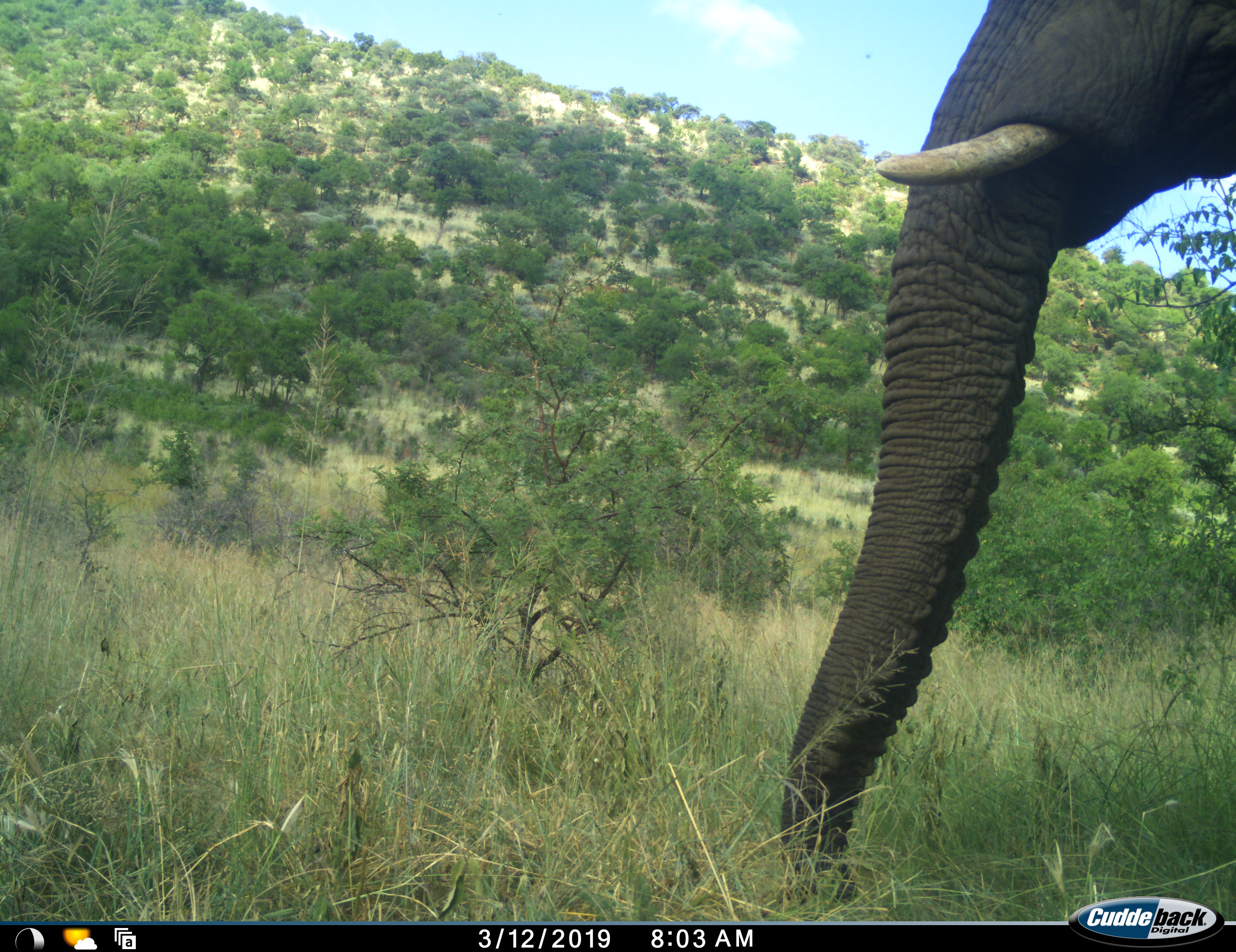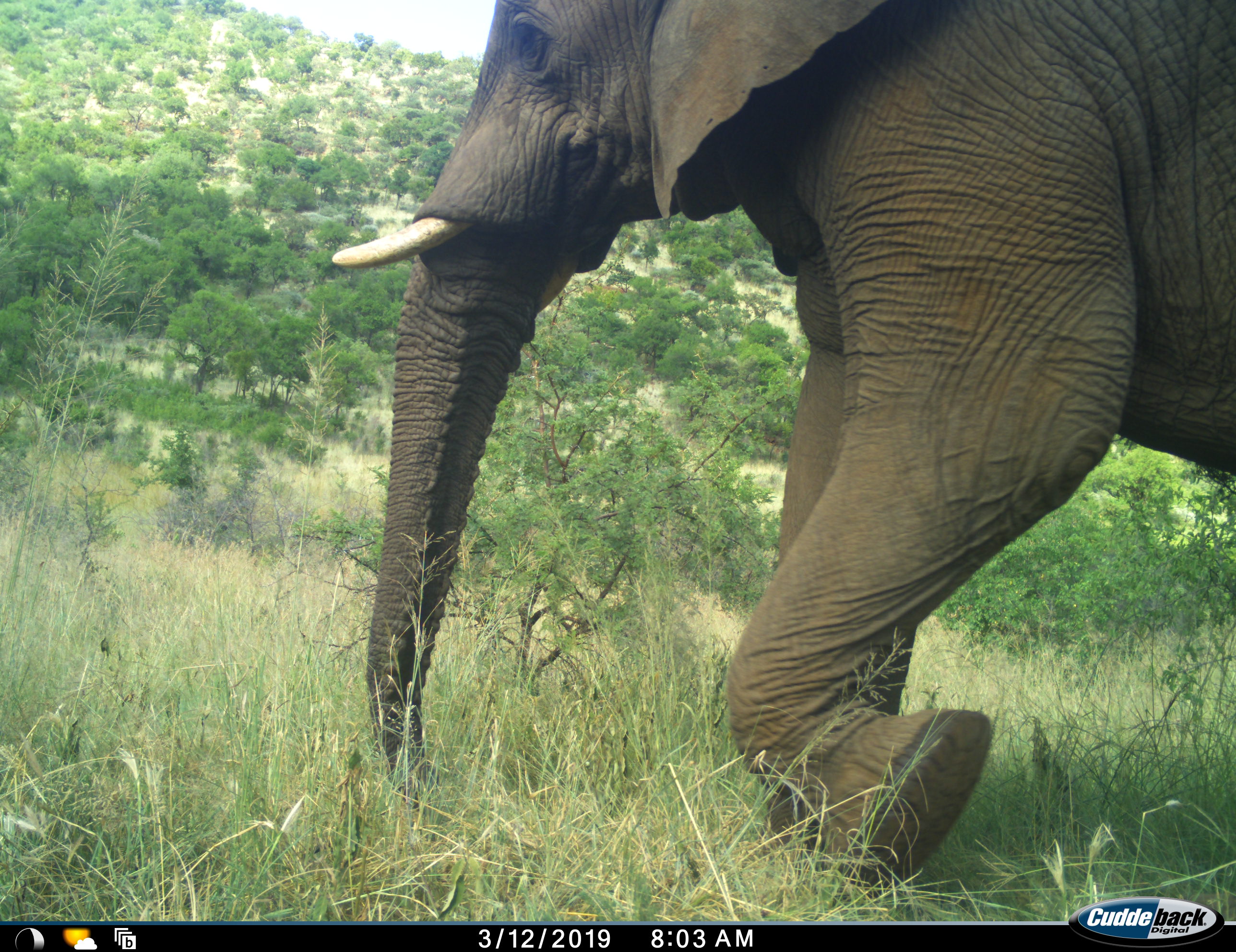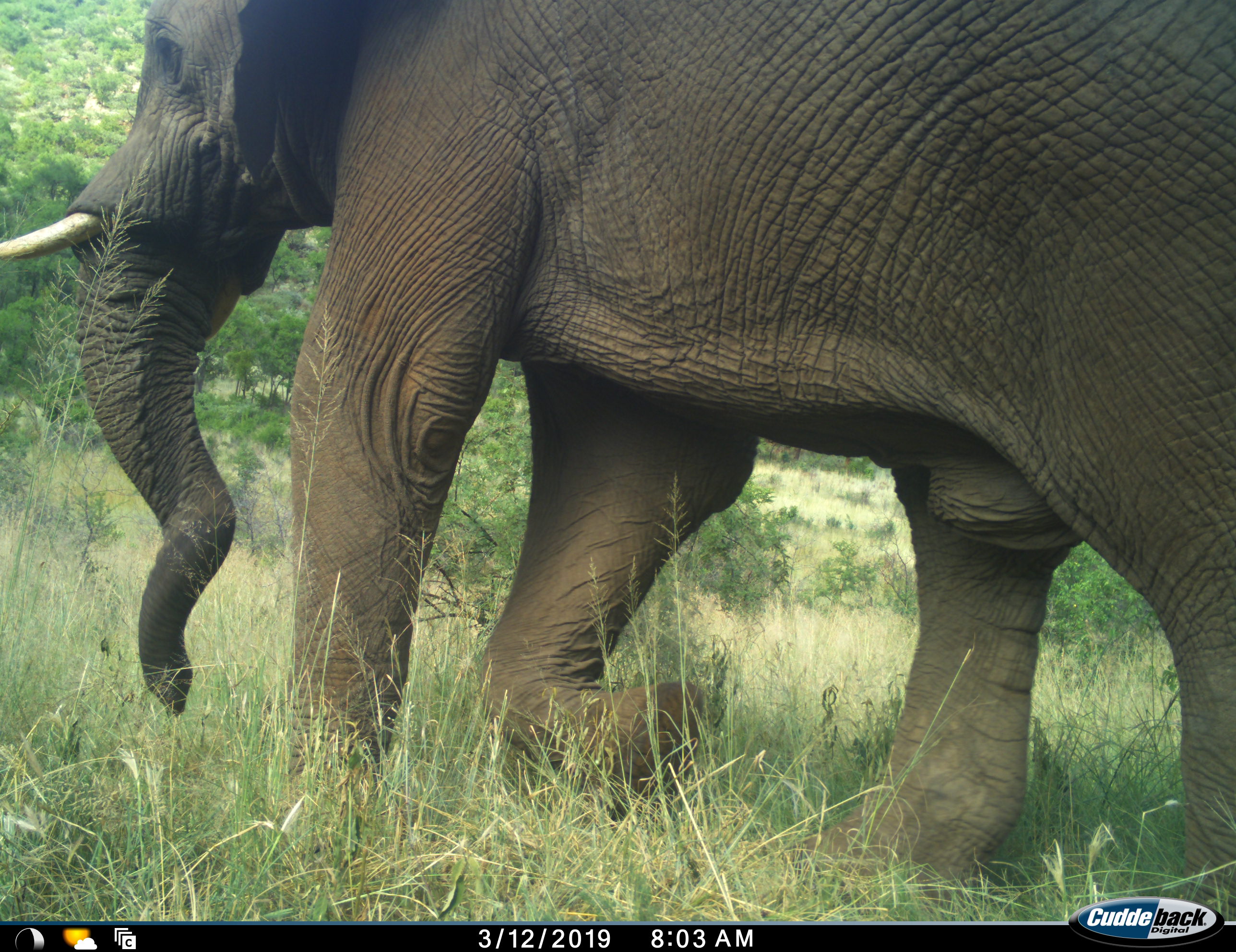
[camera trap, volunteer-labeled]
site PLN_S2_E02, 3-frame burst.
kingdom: Animalia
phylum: Chordata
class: Mammalia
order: Proboscidea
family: Elephantidae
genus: Loxodonta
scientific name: Loxodonta africana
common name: african bush elephant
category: elephant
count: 1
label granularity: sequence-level